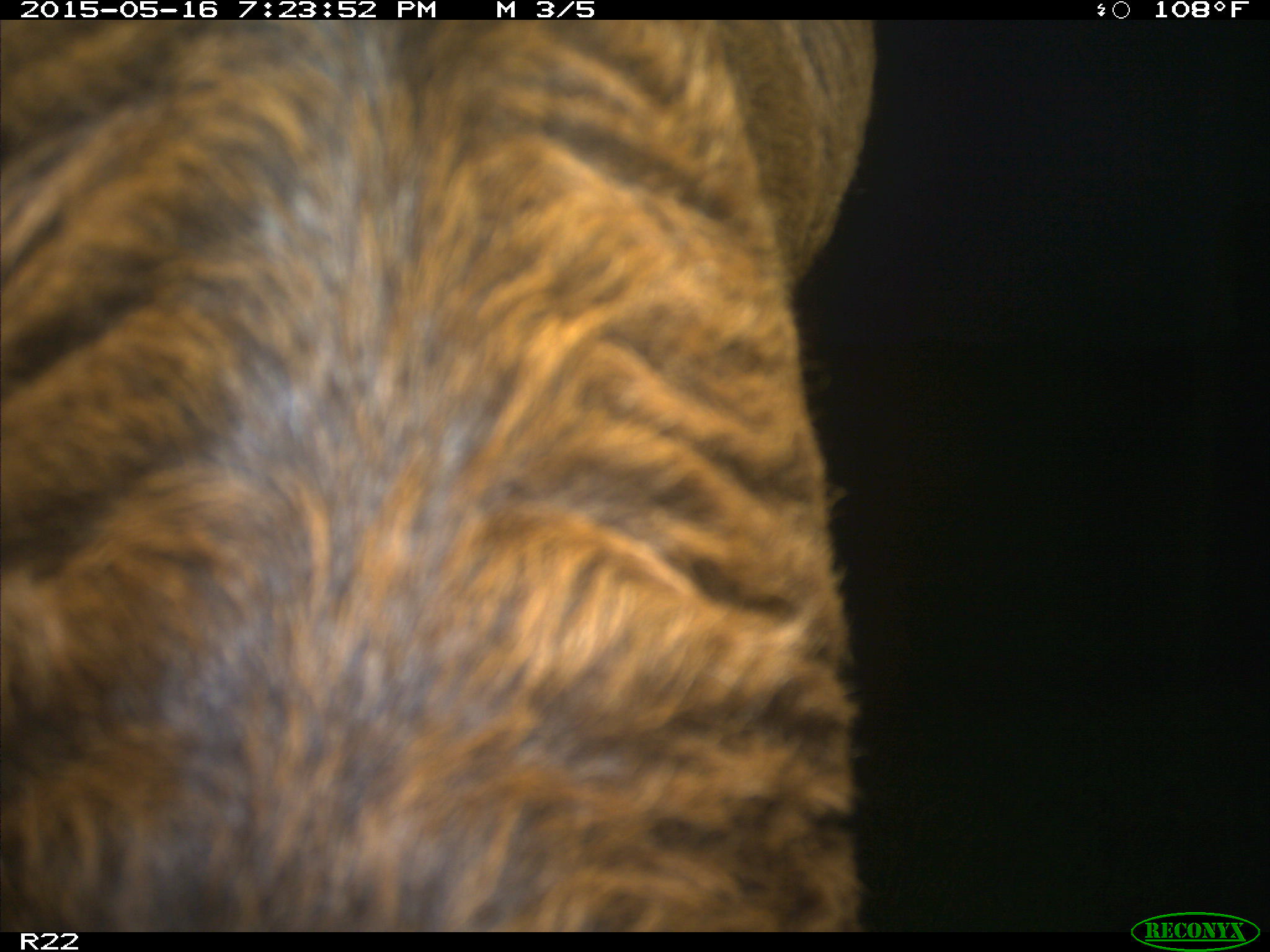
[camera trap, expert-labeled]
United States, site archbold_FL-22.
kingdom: Animalia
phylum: Chordata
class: Mammalia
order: Artiodactyla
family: Bovidae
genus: Bos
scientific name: Bos taurus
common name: domestic cow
Bos taurus (domestic cow).